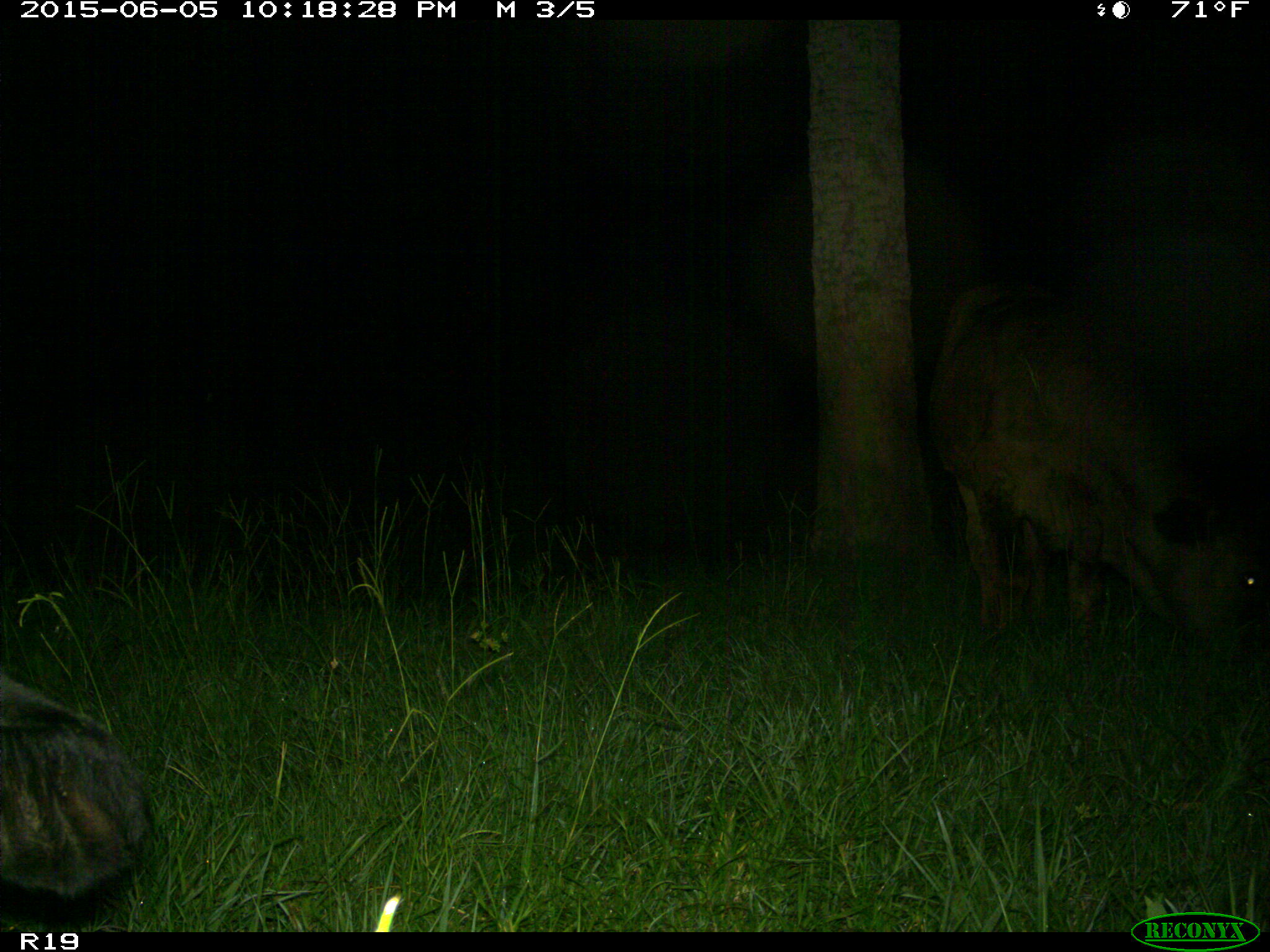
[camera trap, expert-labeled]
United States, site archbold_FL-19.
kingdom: Animalia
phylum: Chordata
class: Mammalia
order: Artiodactyla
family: Bovidae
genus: Bos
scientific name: Bos taurus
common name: domestic cow